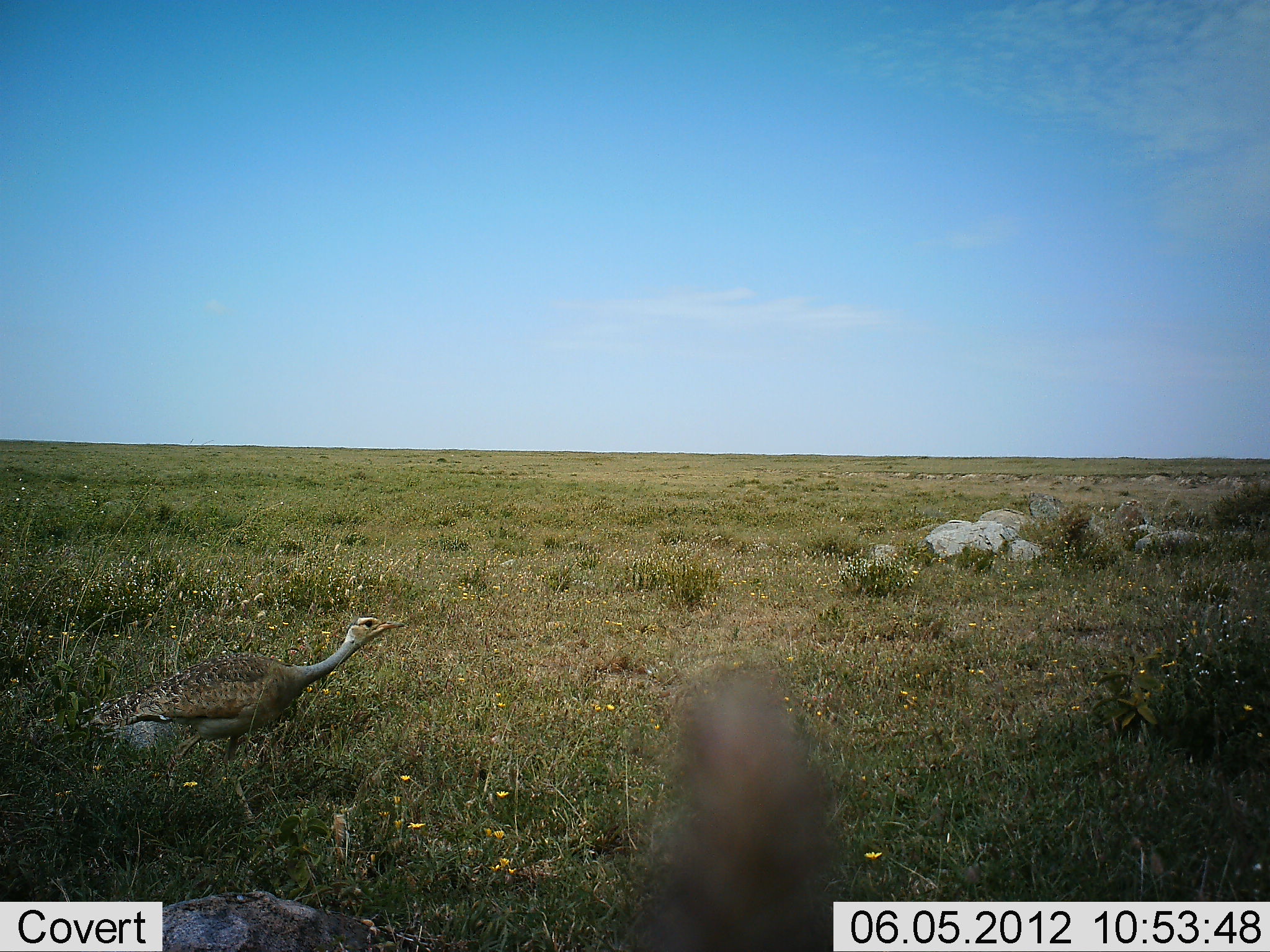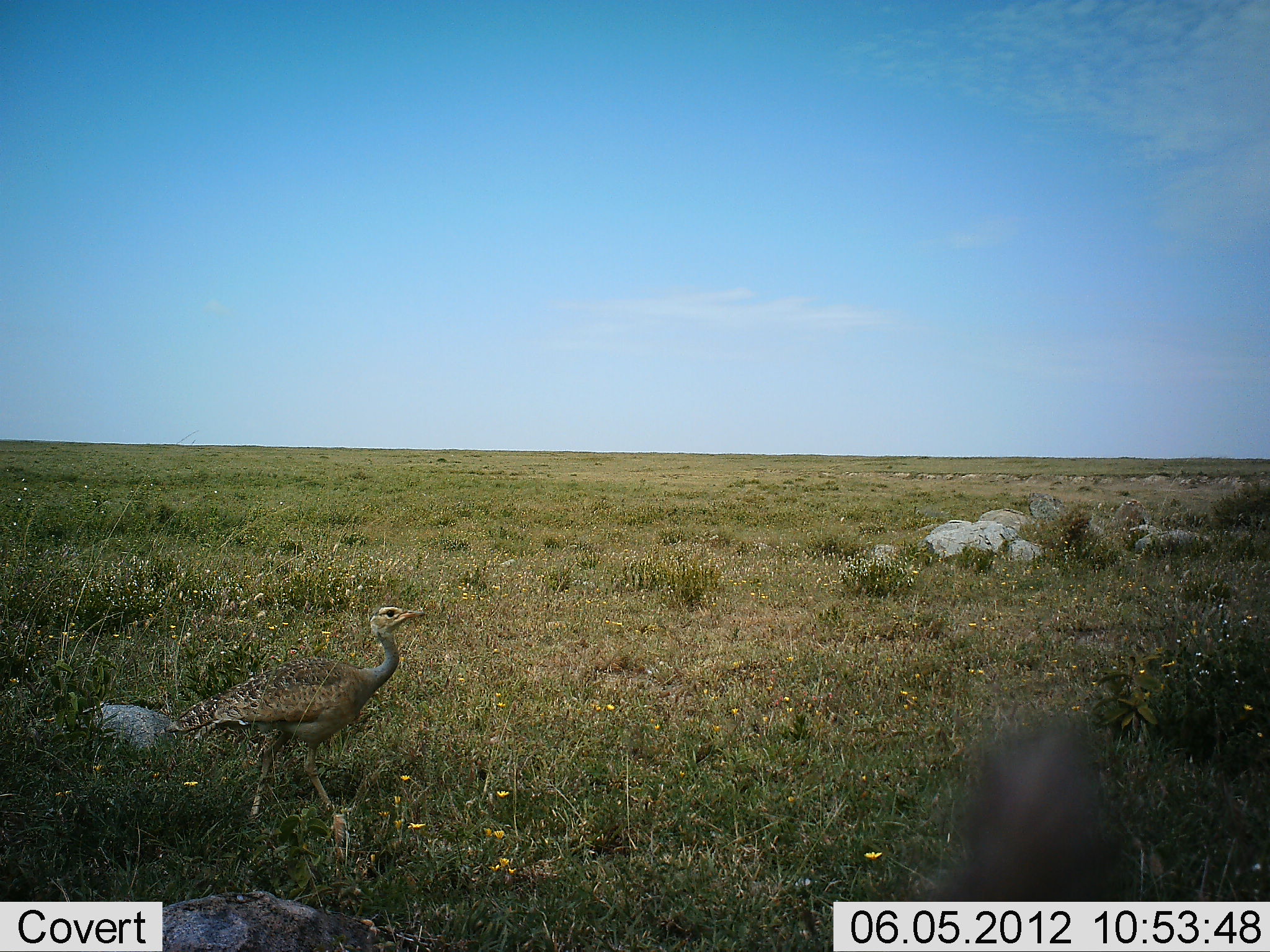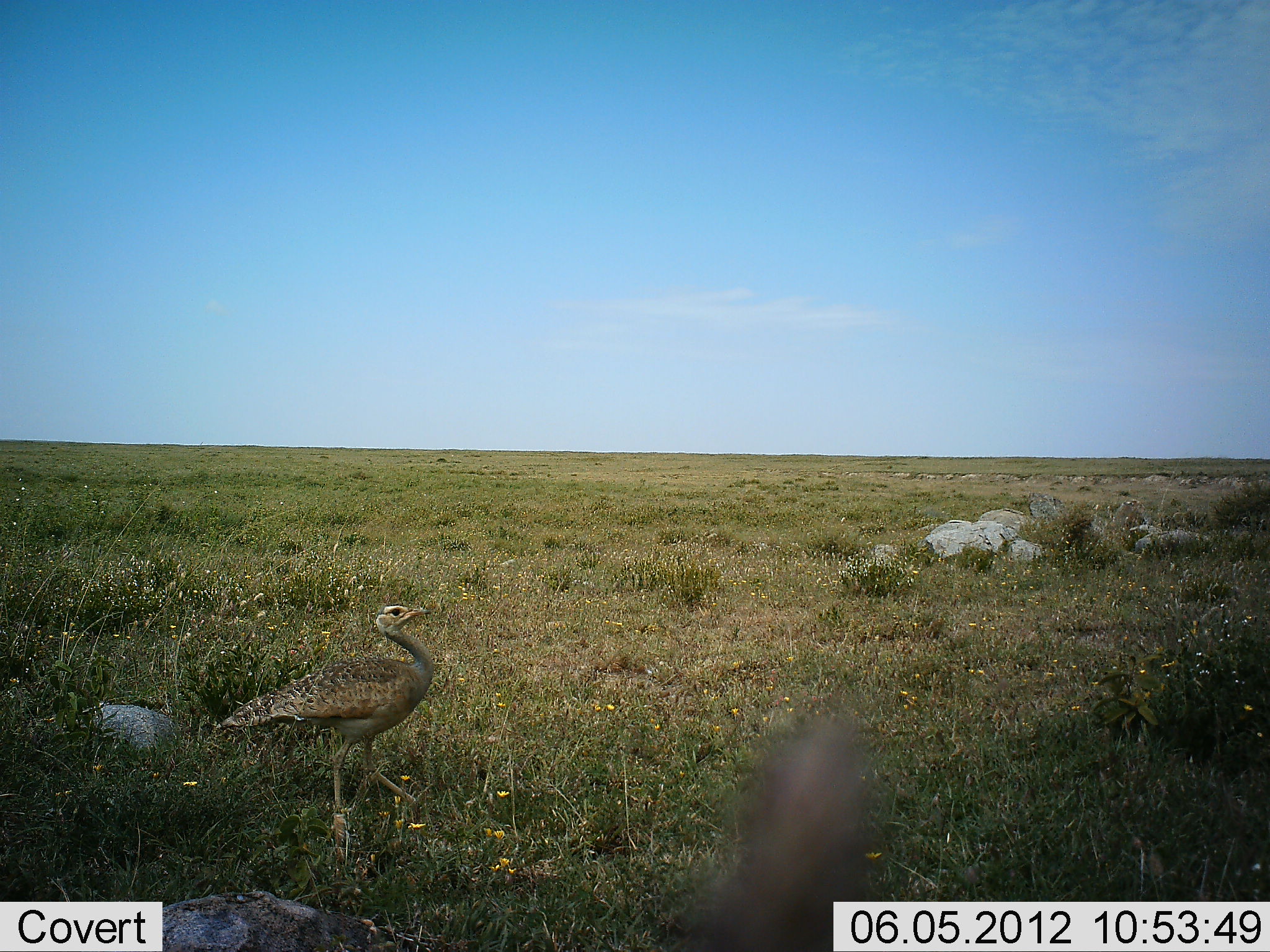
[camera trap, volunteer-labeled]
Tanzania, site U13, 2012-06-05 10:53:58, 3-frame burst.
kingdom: Animalia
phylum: Chordata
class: Aves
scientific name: Aves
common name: bird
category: otherbird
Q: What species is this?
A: Otherbird (bird) (Aves).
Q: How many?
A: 1.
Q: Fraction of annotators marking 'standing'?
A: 10%.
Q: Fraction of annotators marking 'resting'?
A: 0%.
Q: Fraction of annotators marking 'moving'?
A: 100%.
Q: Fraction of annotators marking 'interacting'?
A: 0%.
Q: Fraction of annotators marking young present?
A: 0%.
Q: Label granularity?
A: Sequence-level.